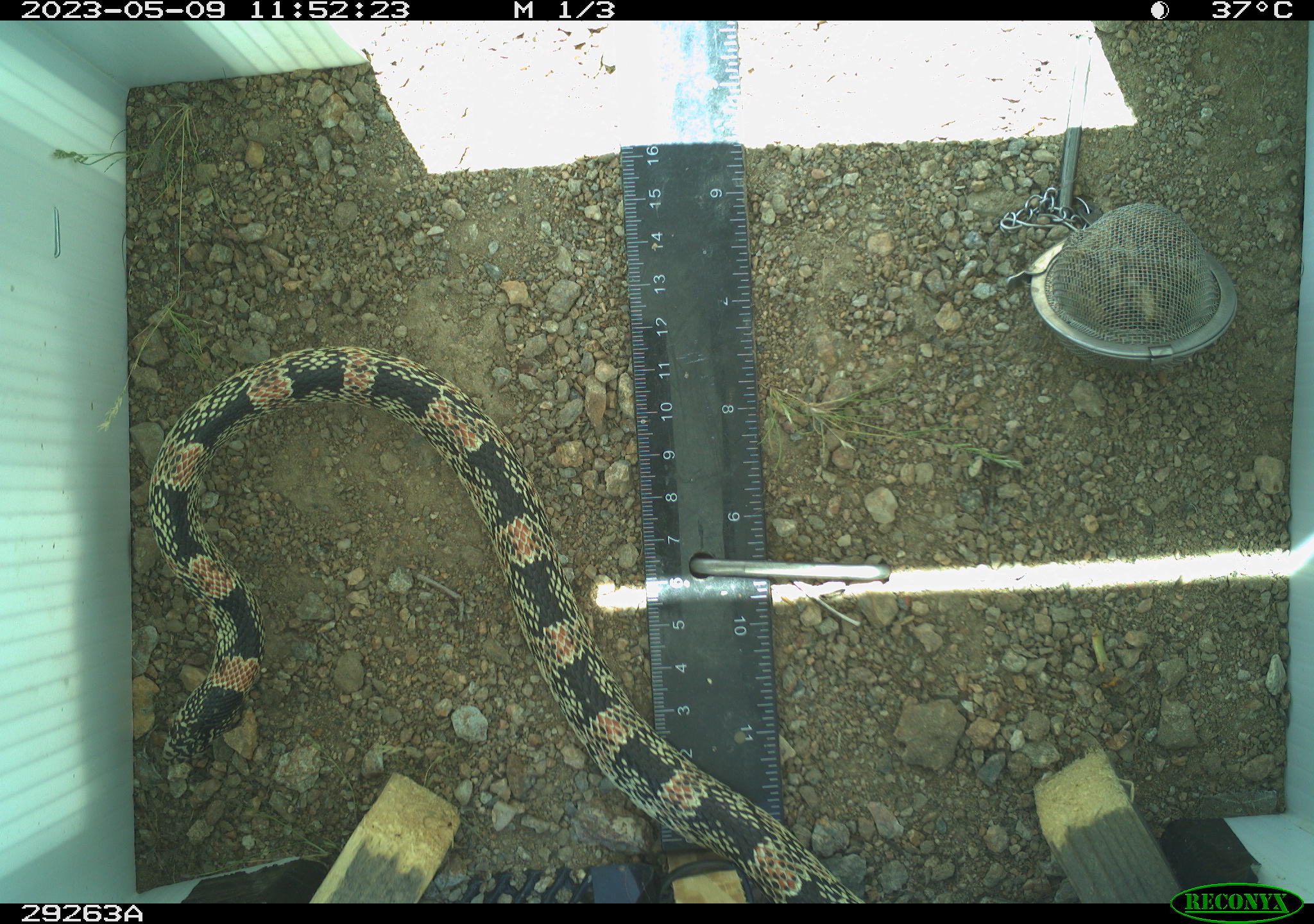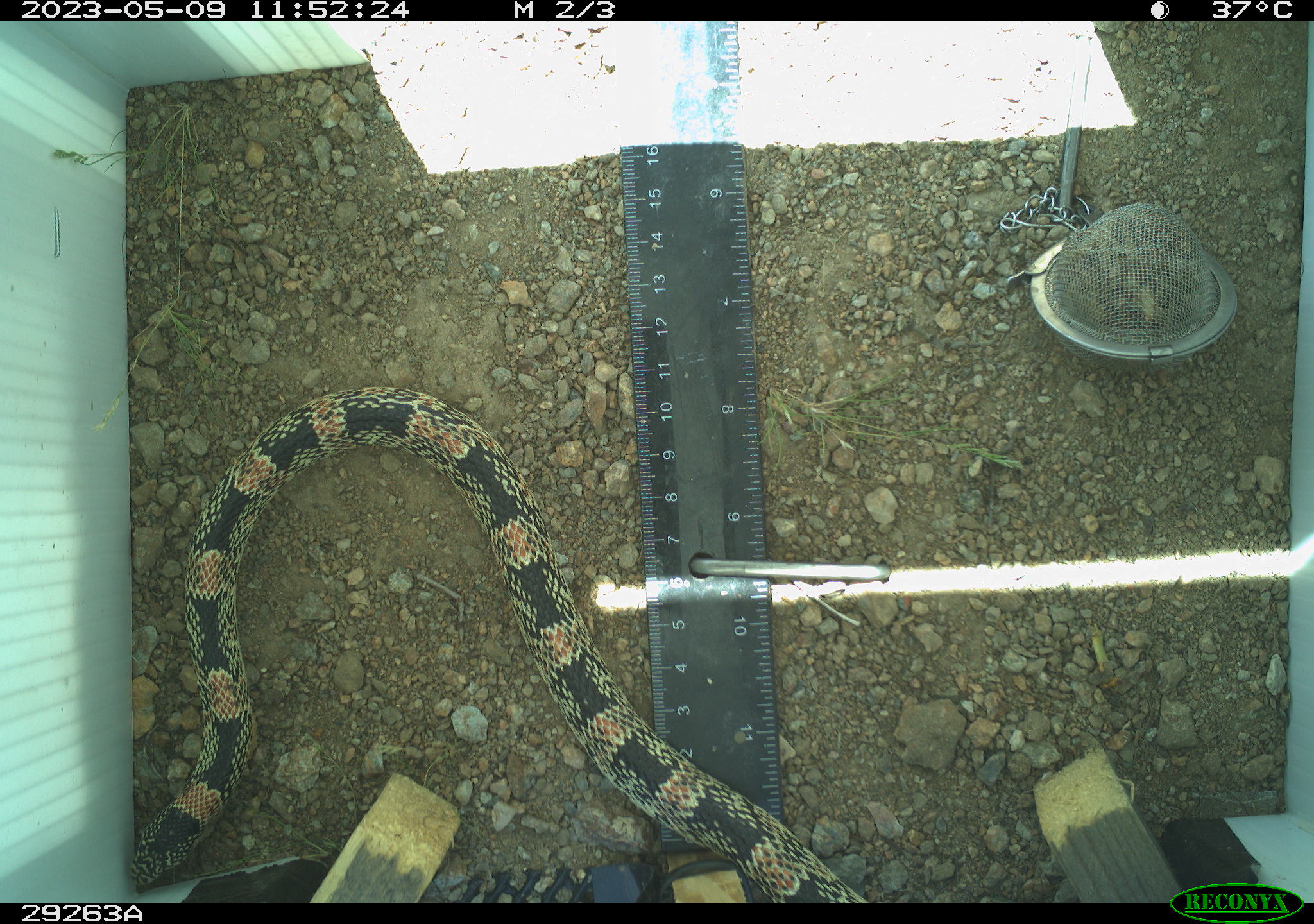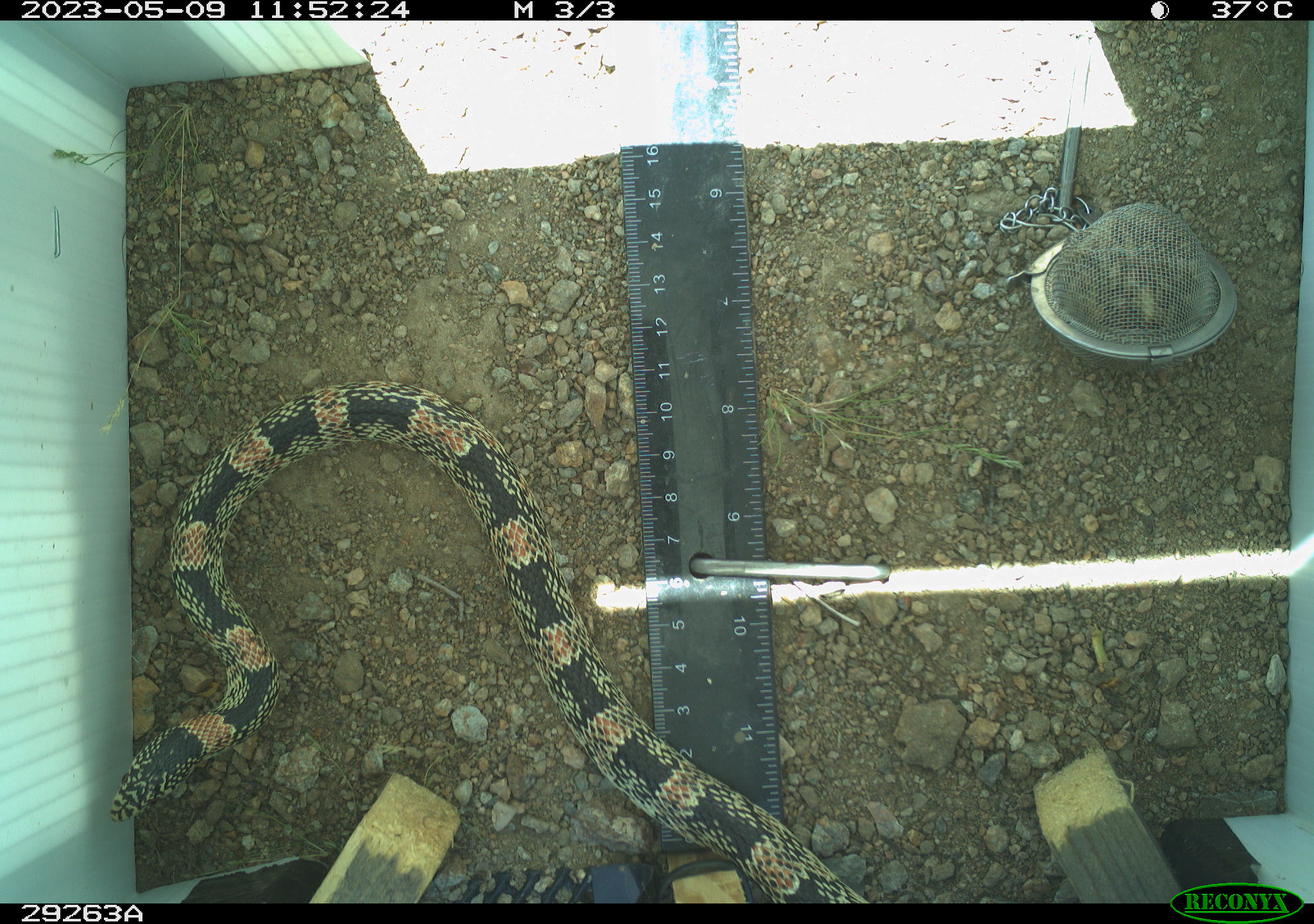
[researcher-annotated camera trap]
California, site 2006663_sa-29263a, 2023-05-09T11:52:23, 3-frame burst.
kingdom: Animalia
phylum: Chordata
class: Reptilia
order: Squamata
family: Colubridae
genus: Rhinocheilus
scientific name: Rhinocheilus lecontei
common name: long-nosed snake